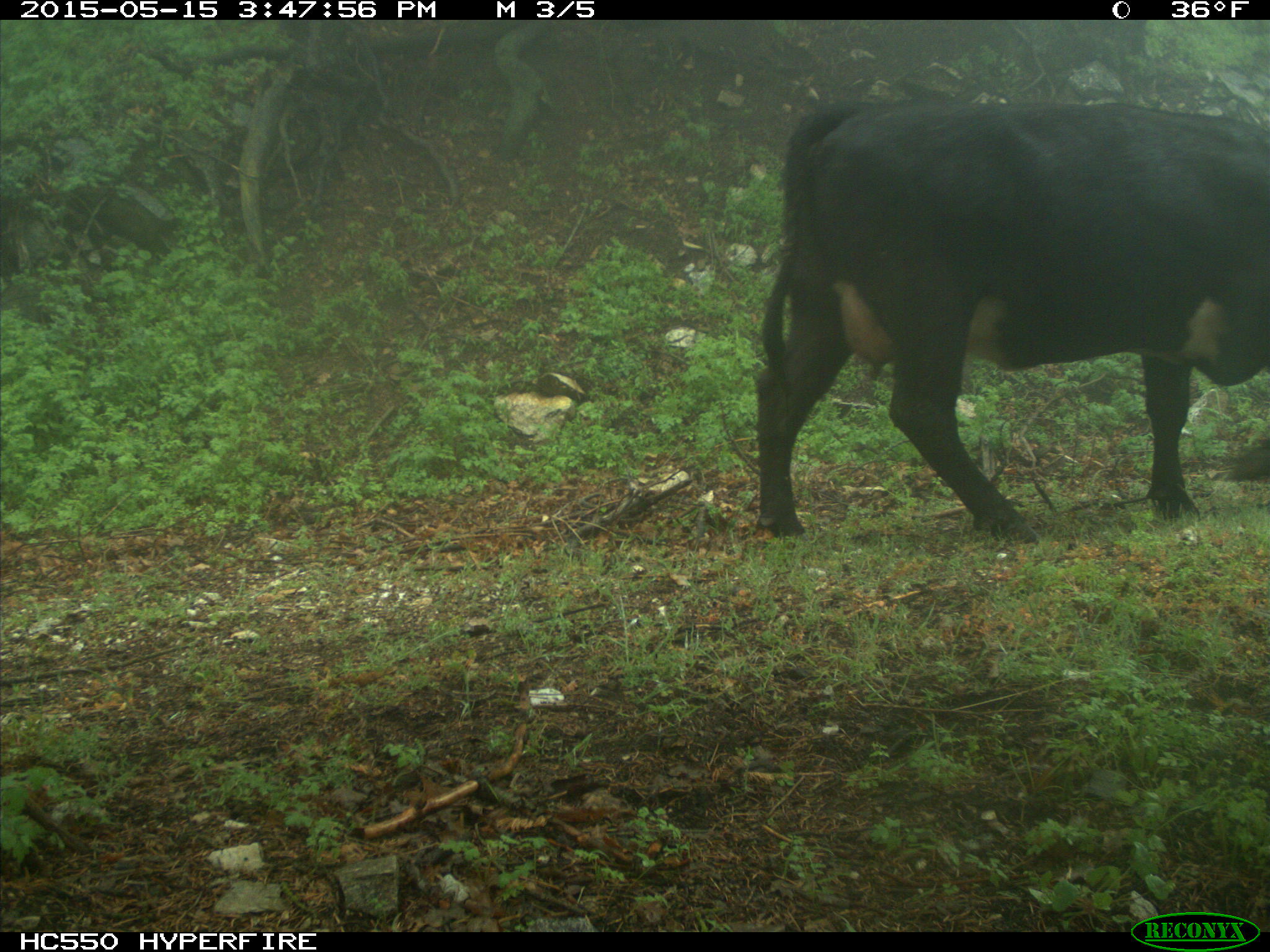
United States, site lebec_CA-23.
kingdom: Animalia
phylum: Chordata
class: Mammalia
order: Artiodactyla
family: Bovidae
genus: Bos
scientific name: Bos taurus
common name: domestic cow